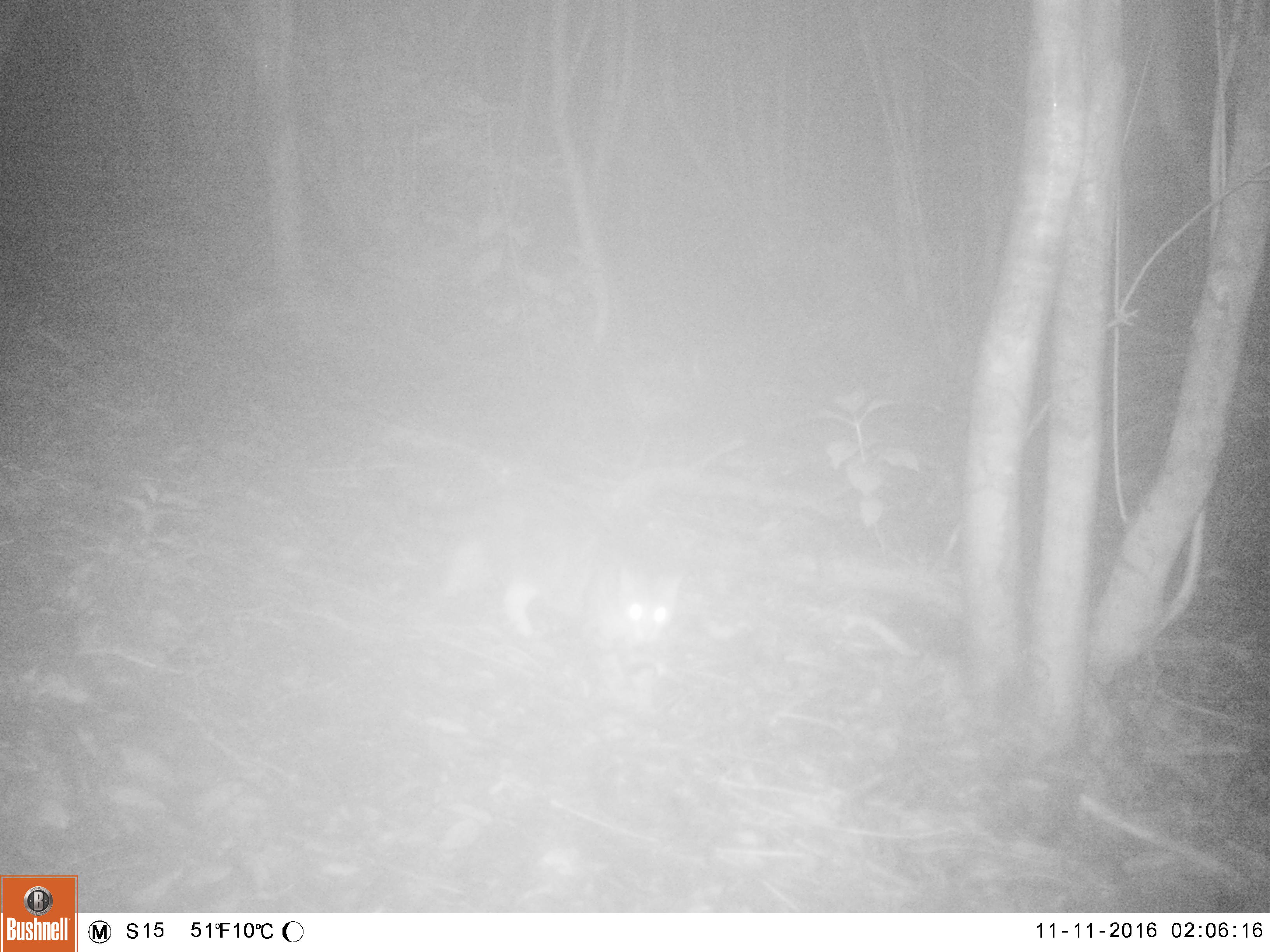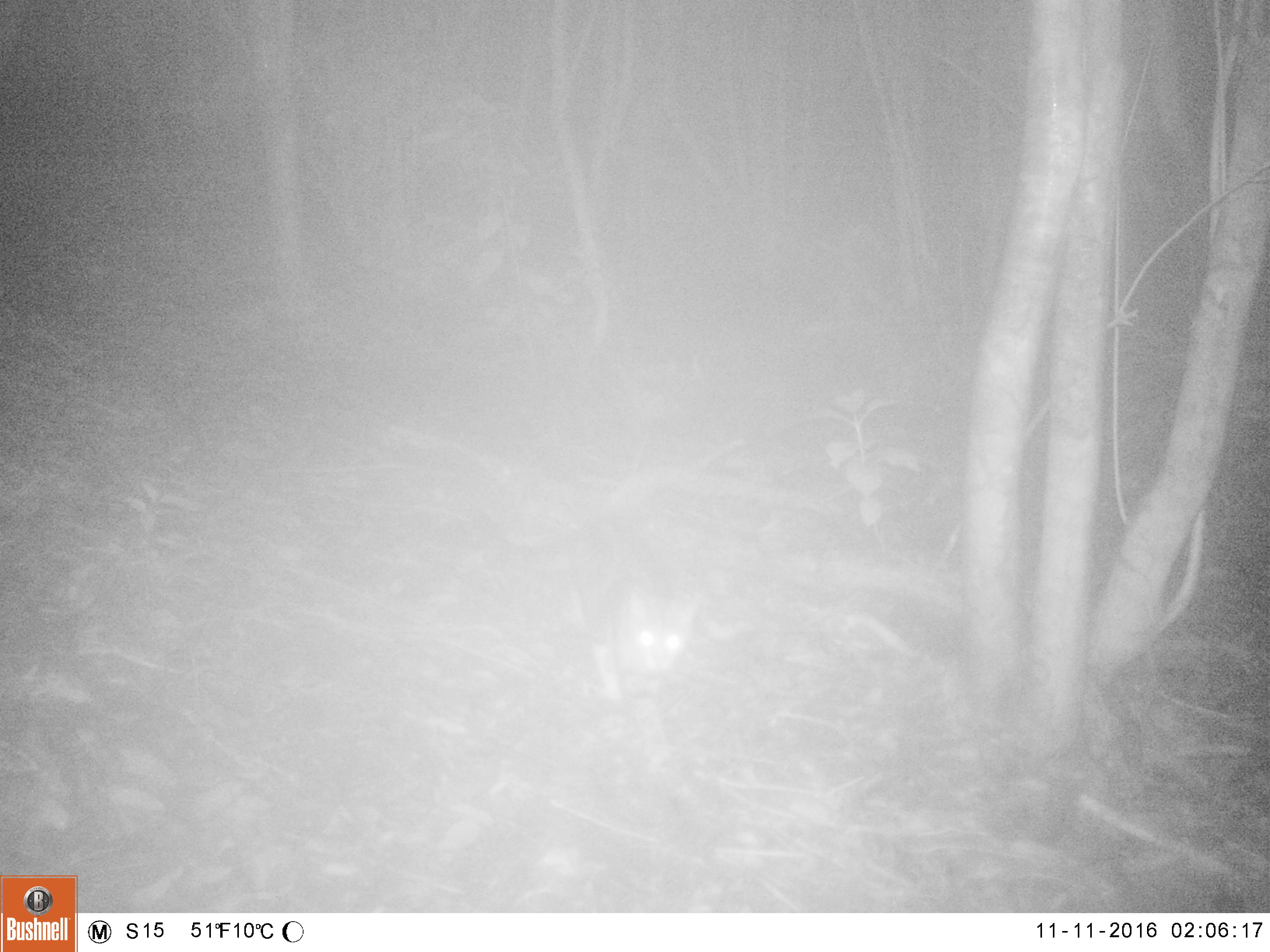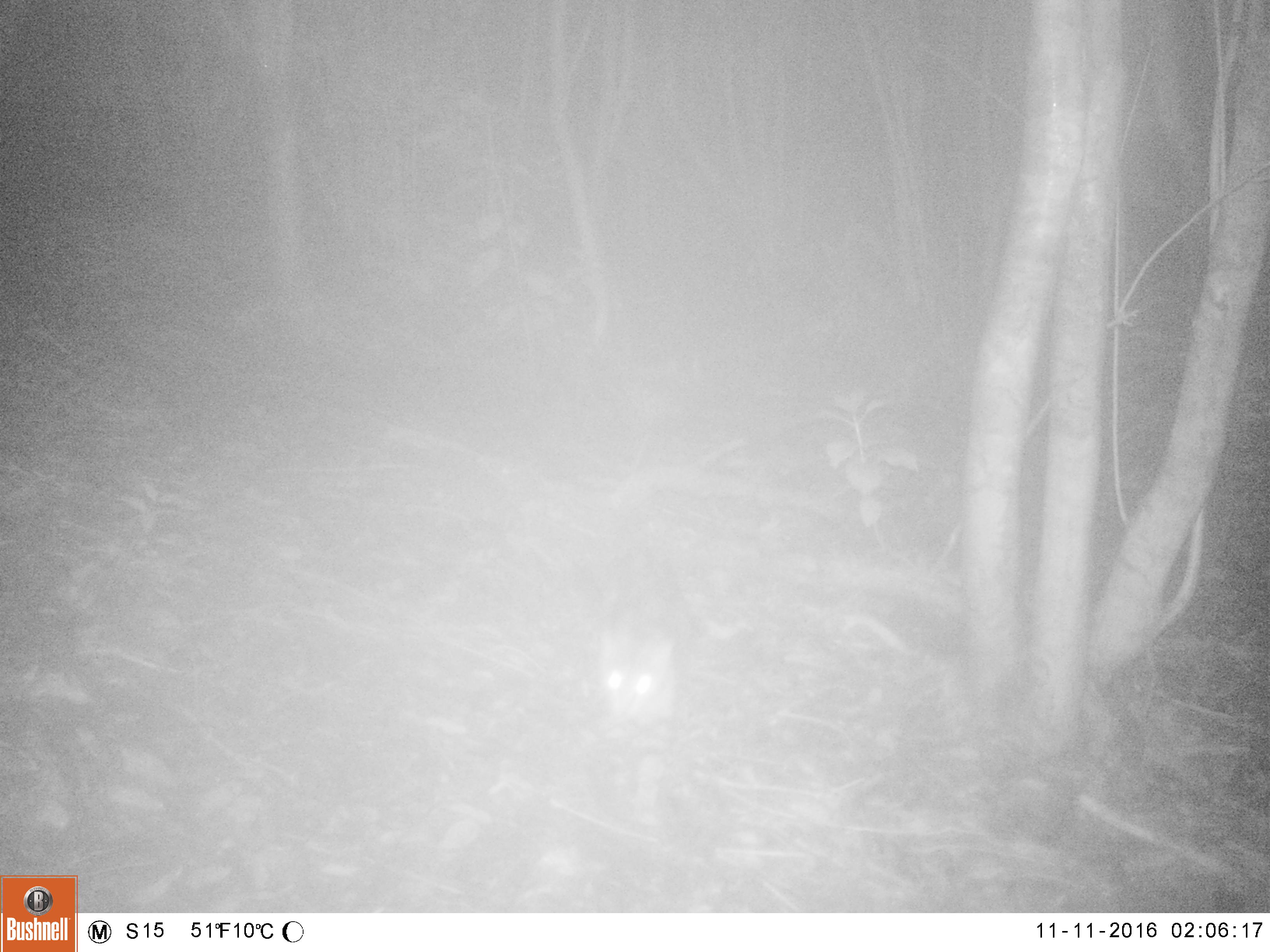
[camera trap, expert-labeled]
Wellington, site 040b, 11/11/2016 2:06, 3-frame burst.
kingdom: Animalia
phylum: Chordata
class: Mammalia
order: Carnivora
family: Felidae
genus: Felis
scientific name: Felis catus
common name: cat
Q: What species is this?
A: Cat (Felis catus).